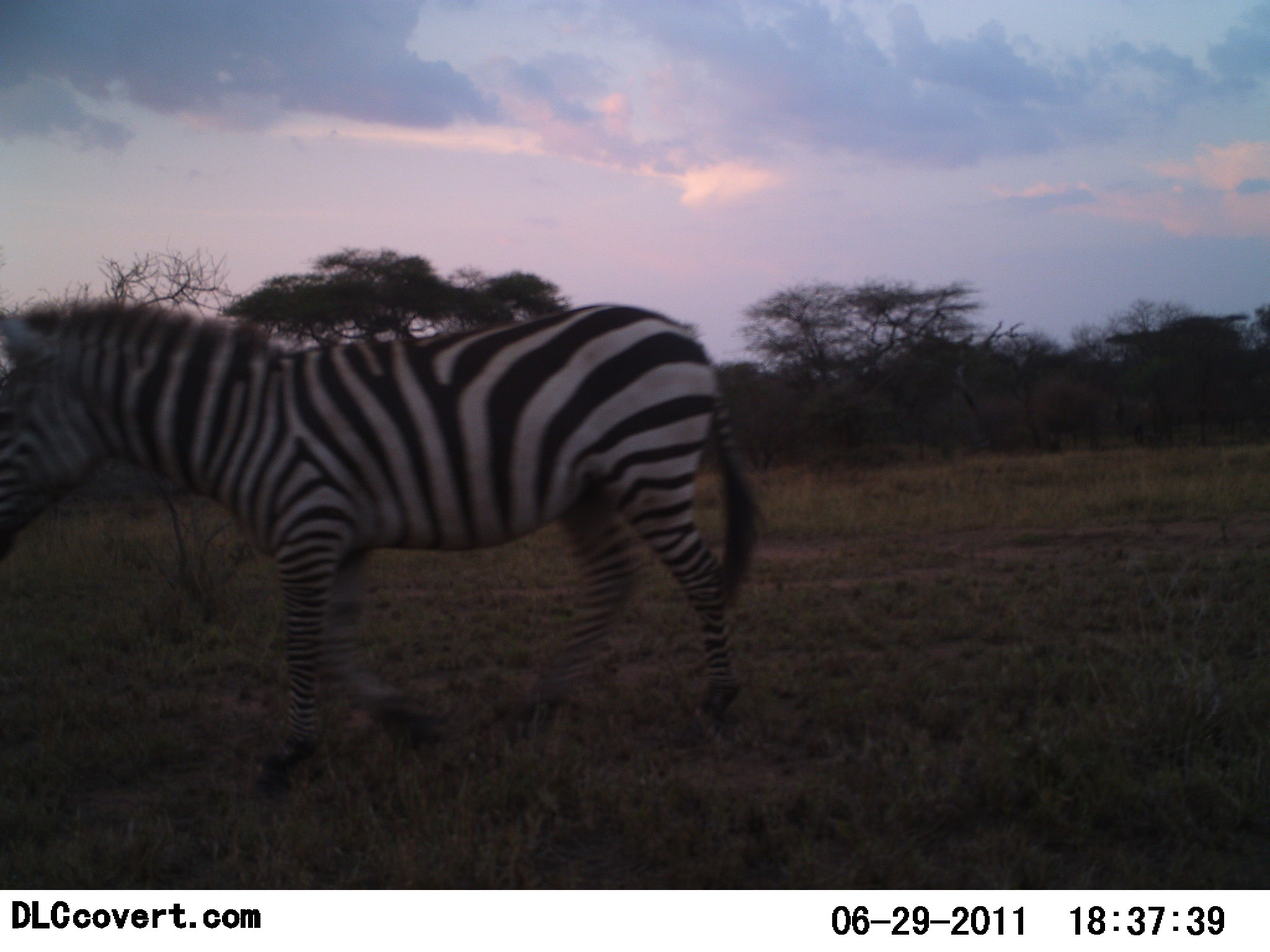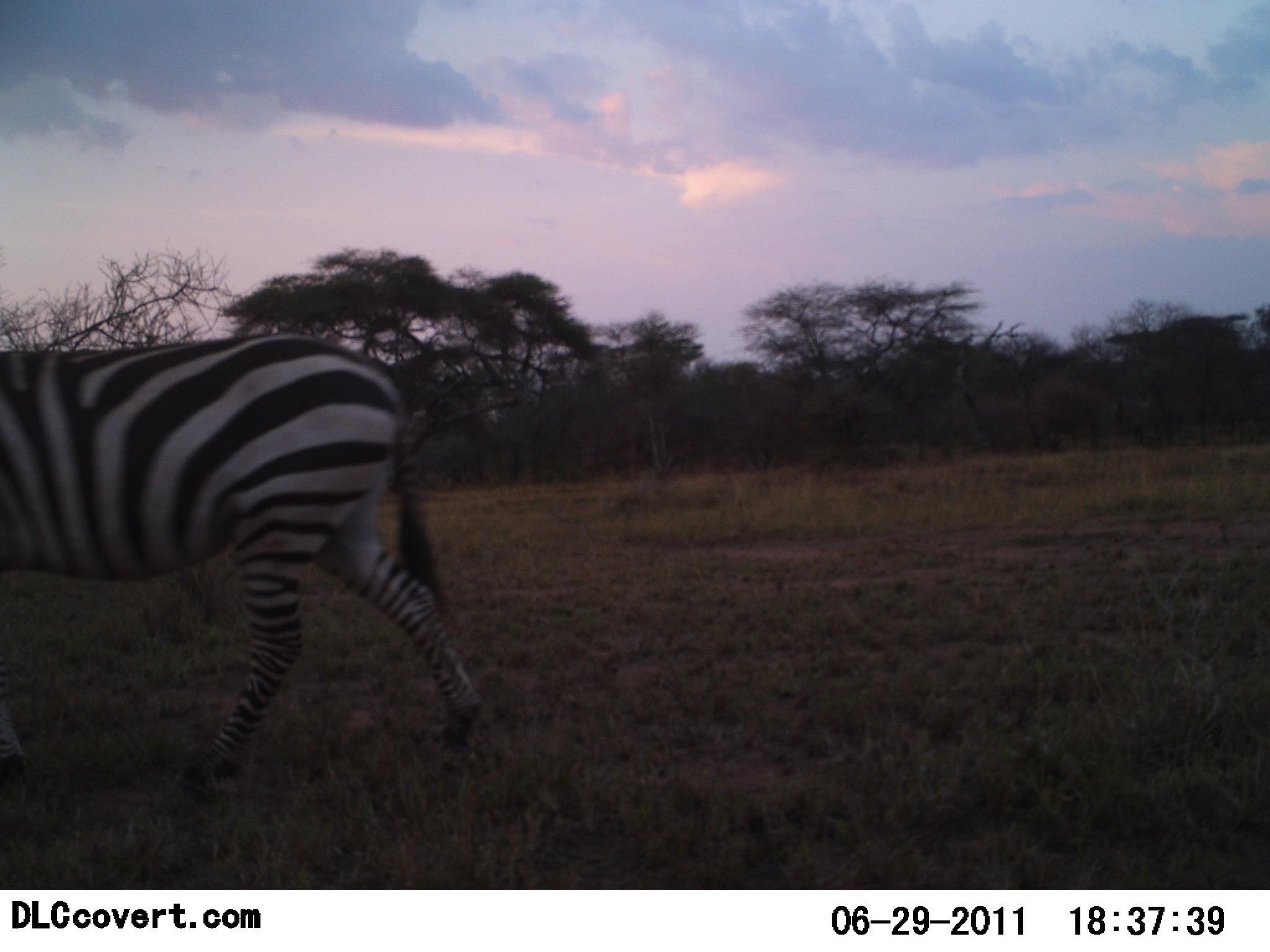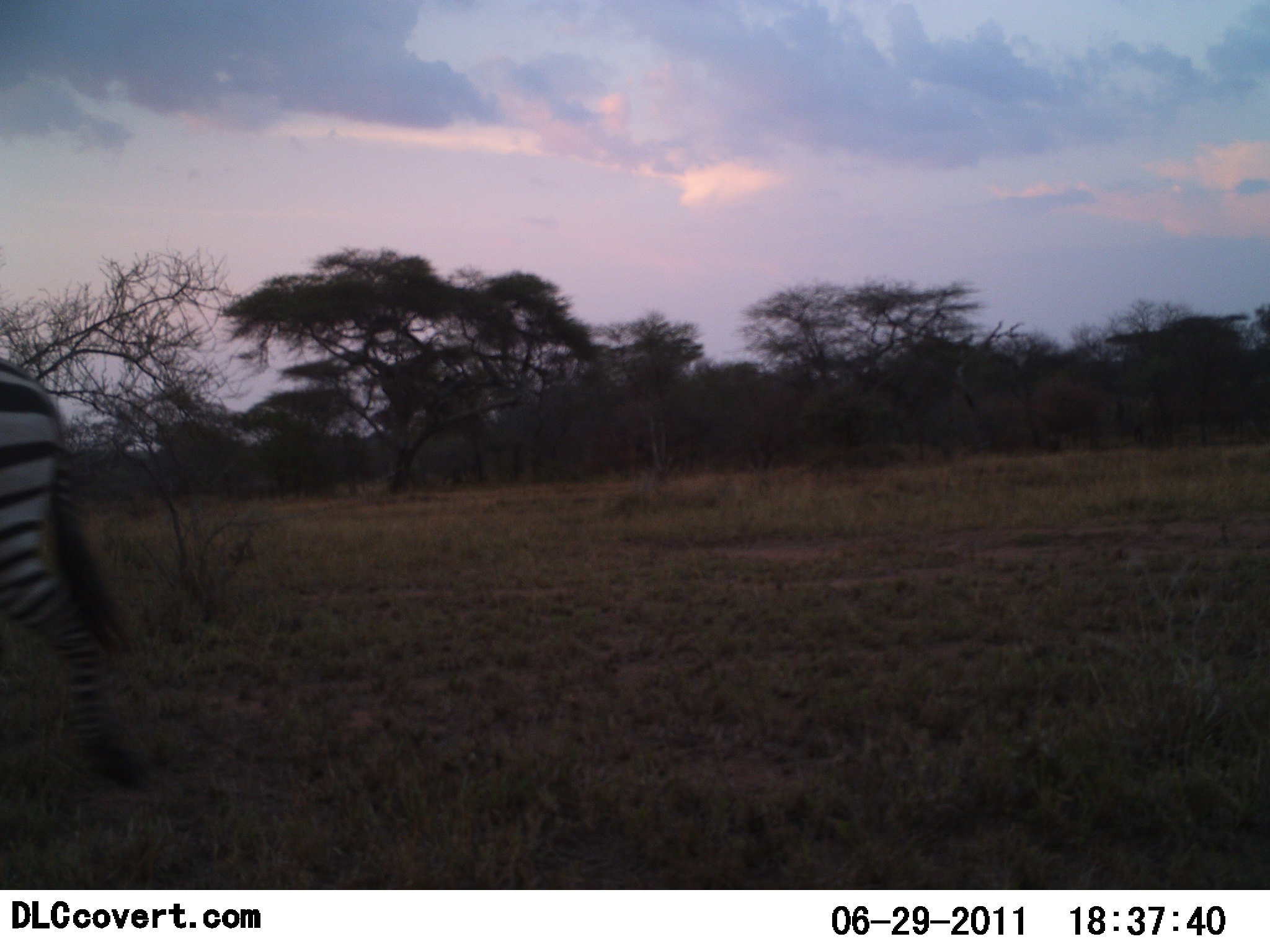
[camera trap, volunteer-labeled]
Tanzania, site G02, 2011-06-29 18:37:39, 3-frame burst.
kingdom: Animalia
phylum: Chordata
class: Mammalia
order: Perissodactyla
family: Equidae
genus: Equus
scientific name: Equus quagga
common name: plains zebra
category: zebra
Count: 1.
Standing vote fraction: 0%.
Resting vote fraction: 0%.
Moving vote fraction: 100%.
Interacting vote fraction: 0%.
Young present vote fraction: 0%.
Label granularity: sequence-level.